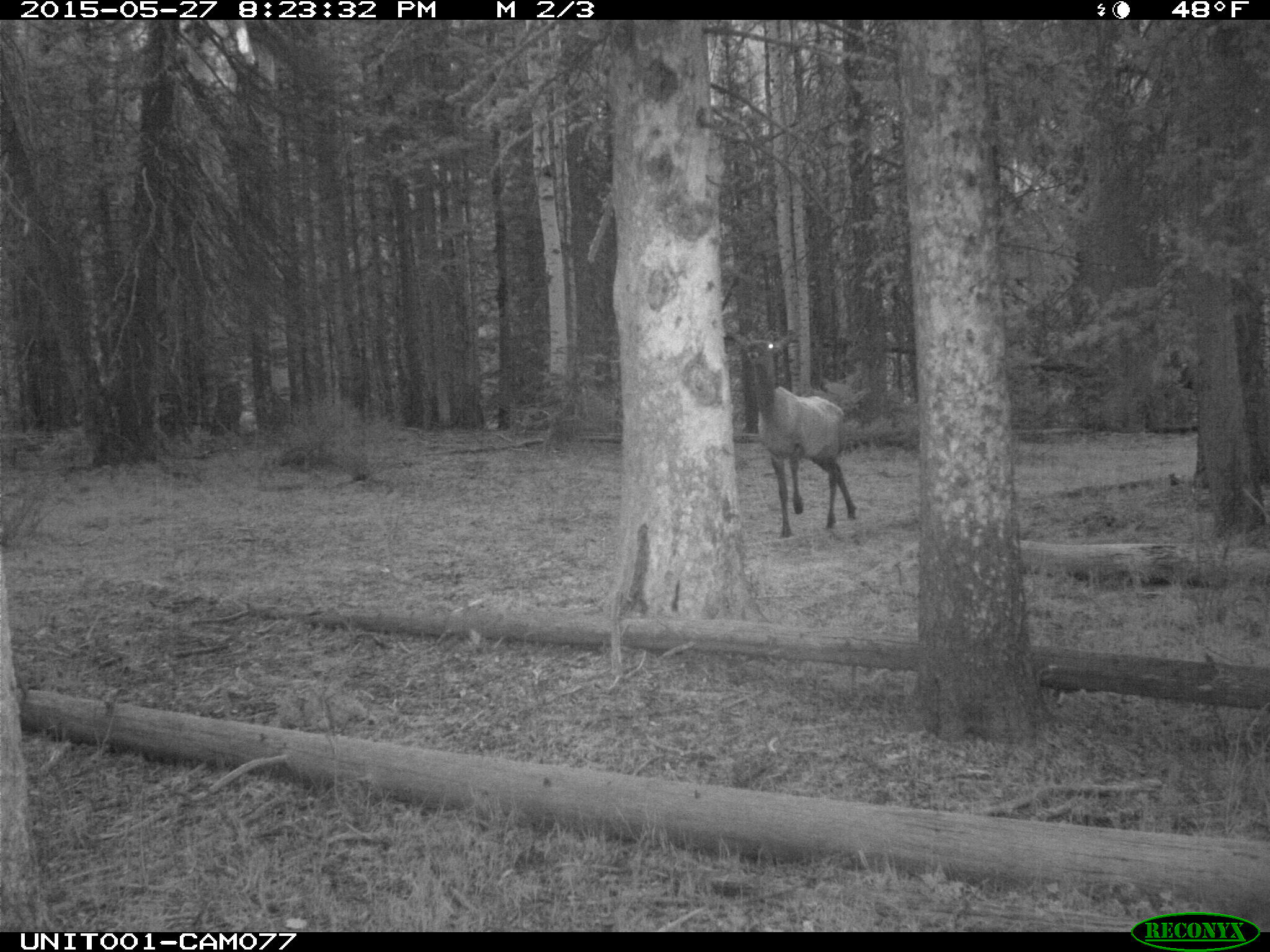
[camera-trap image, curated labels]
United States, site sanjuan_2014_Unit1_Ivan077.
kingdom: Animalia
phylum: Chordata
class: Mammalia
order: Artiodactyla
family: Cervidae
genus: Cervus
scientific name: Cervus elaphus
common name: red deer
Cervus elaphus (red deer).